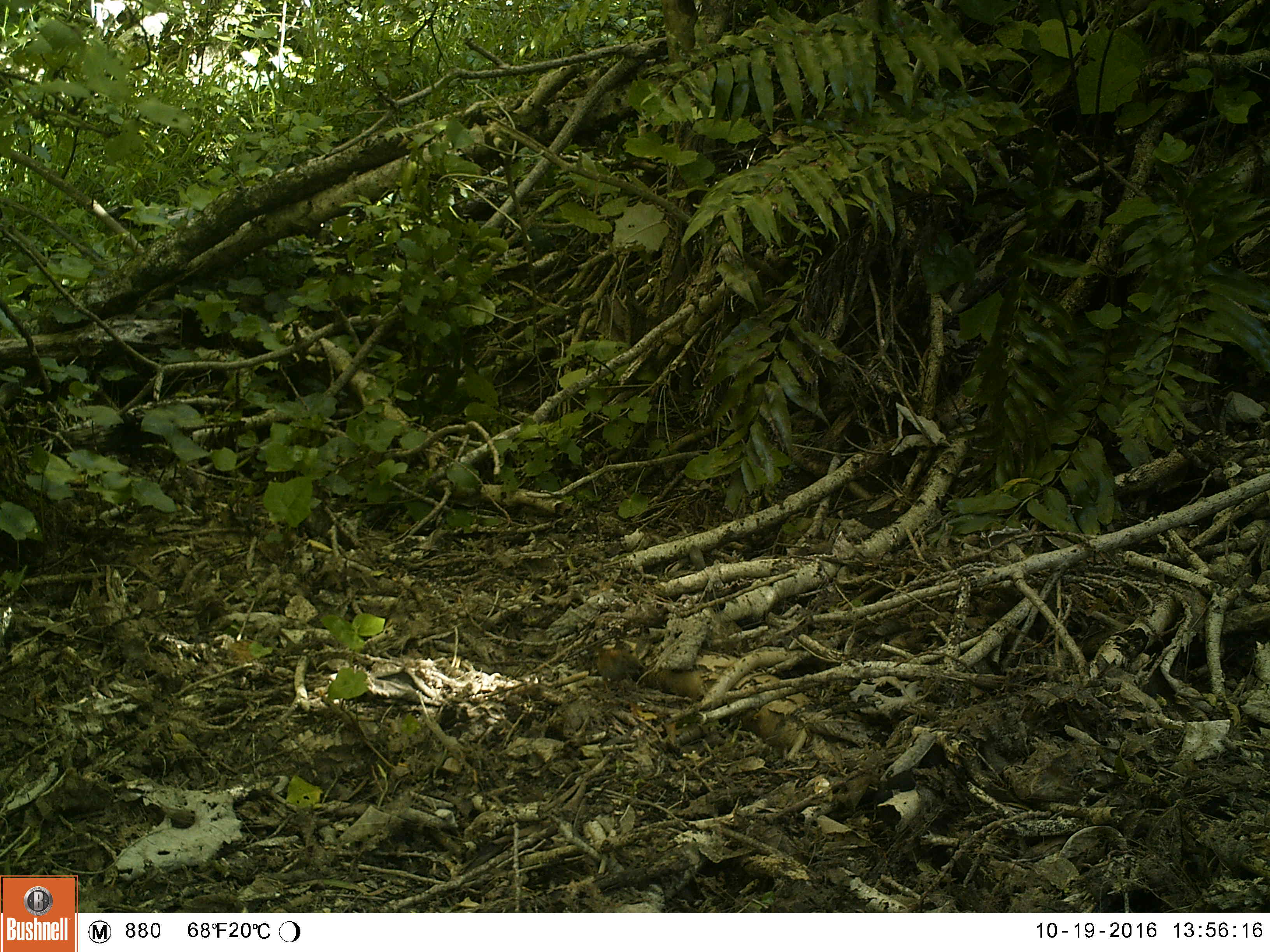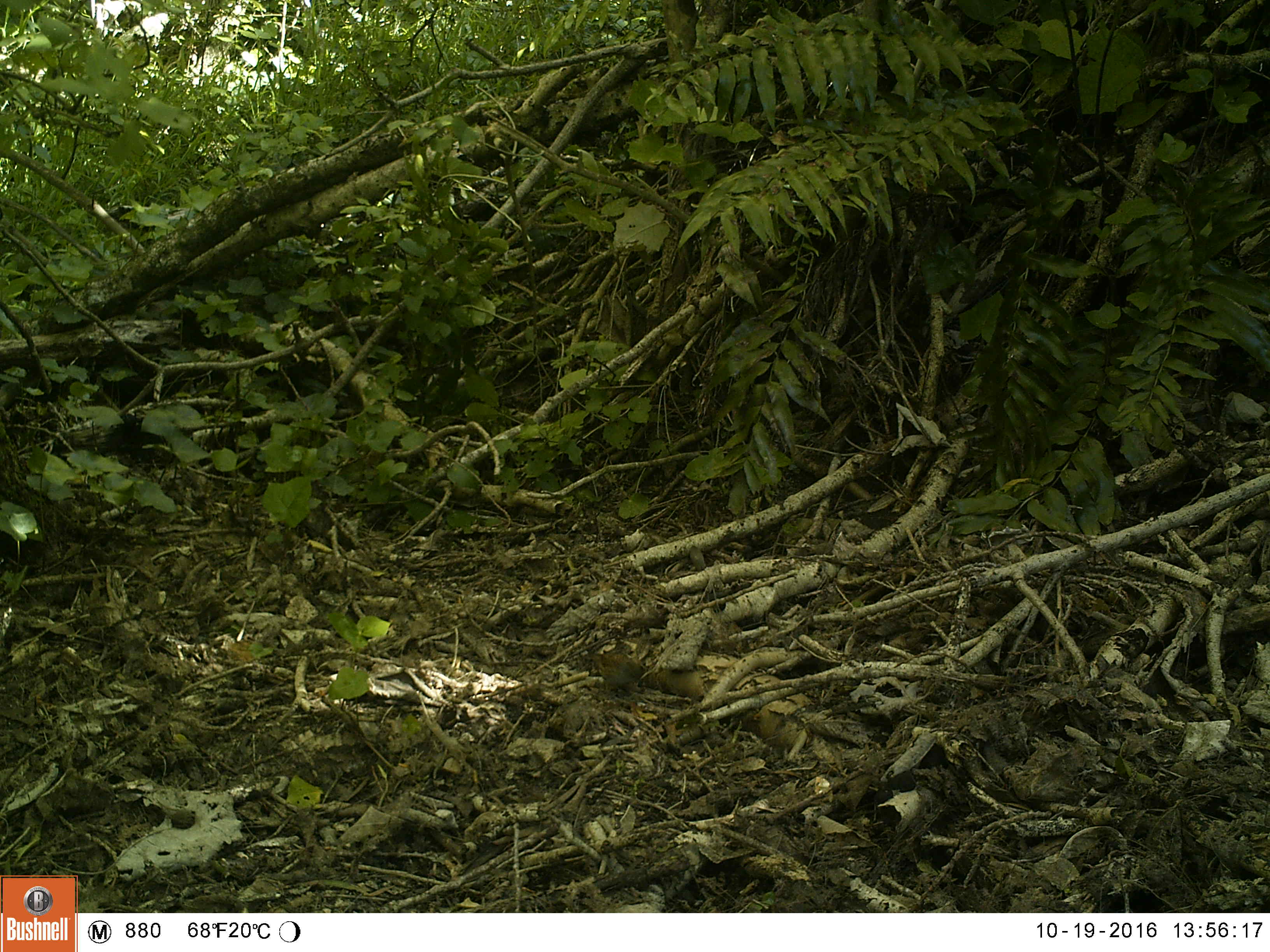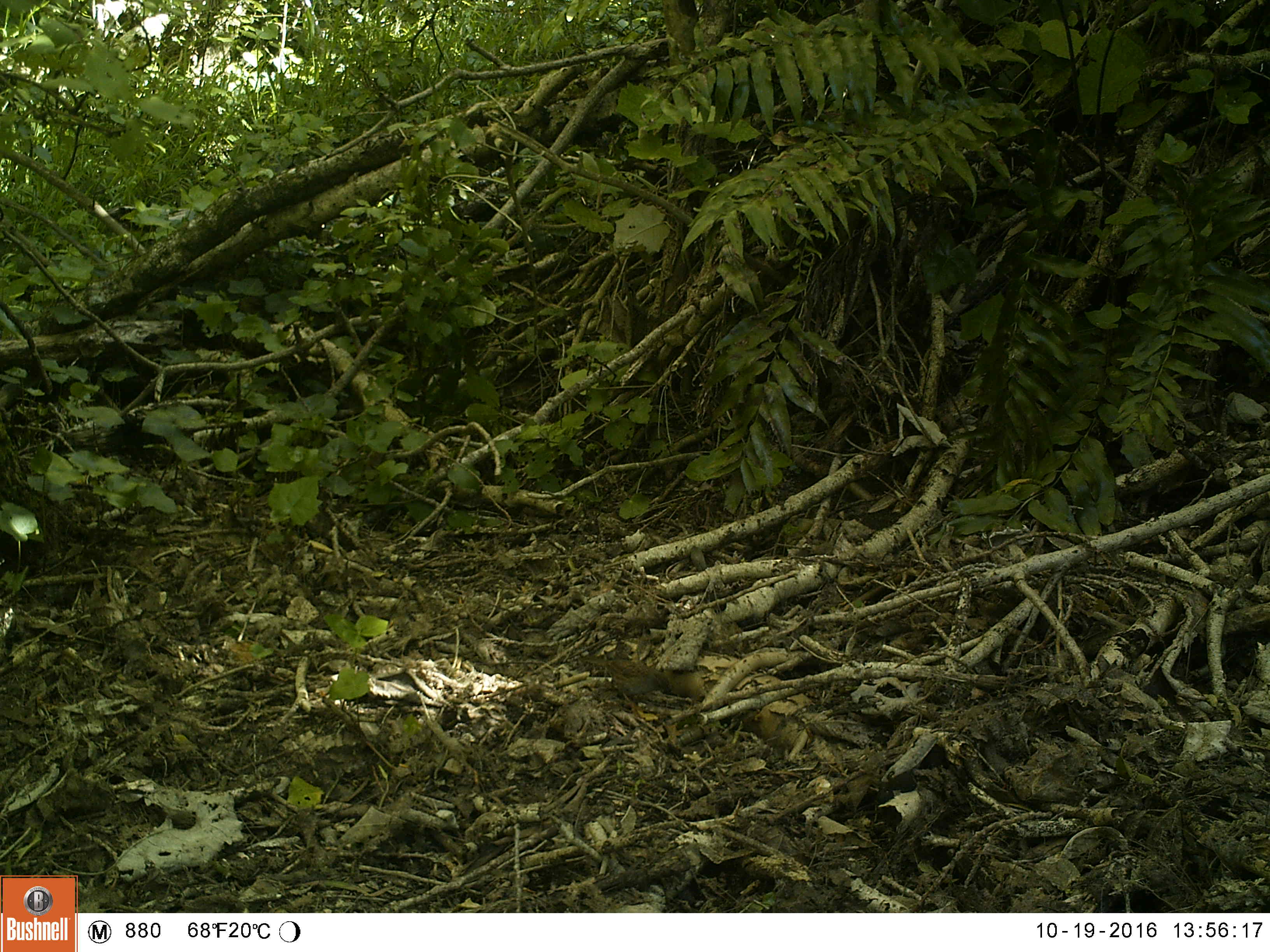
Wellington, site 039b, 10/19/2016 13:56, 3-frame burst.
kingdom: Animalia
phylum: Chordata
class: Aves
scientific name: Aves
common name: bird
Bird (Aves).